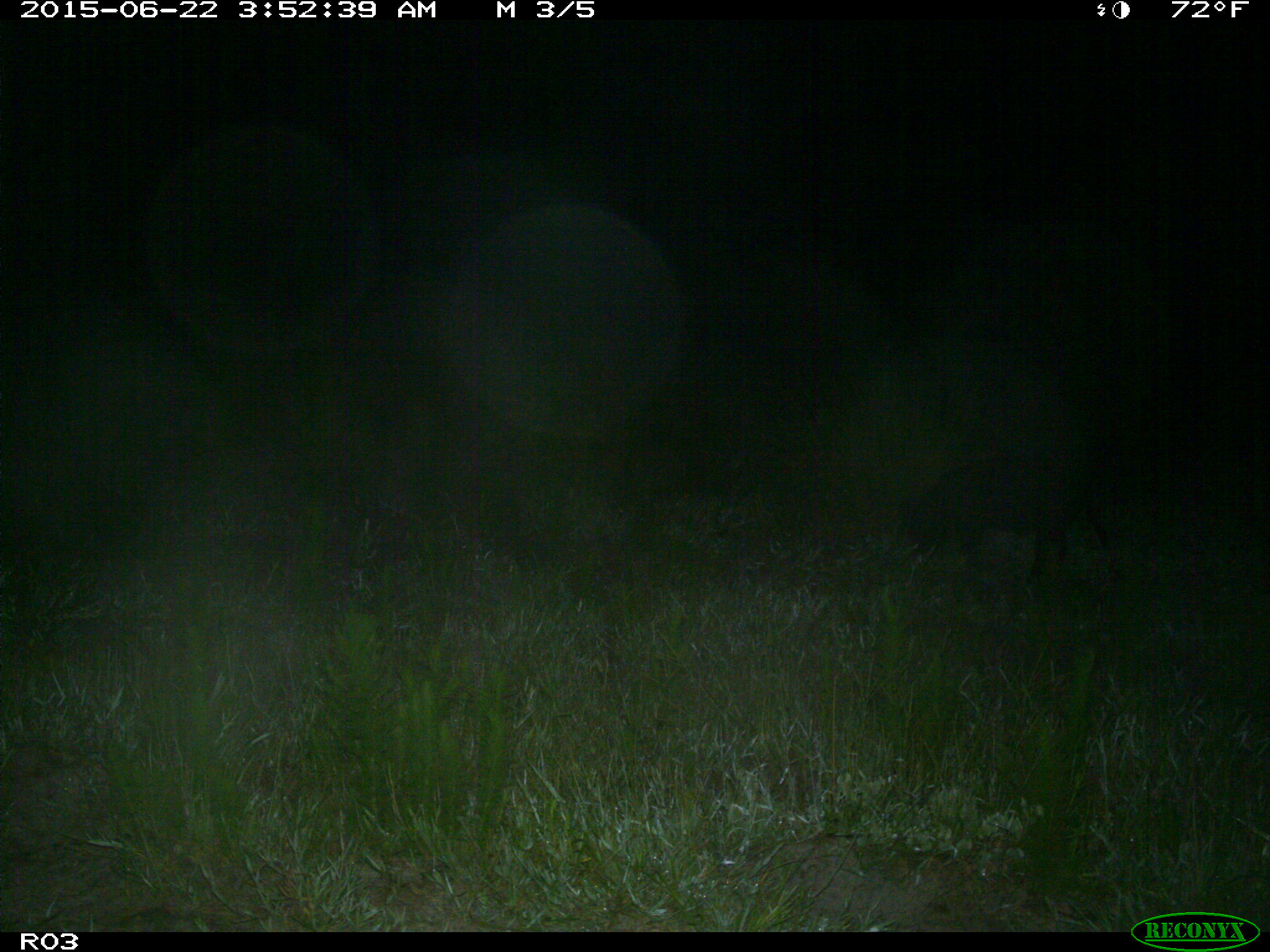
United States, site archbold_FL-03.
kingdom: Animalia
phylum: Chordata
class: Mammalia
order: Artiodactyla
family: Suidae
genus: Sus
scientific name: Sus scrofa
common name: wild boar